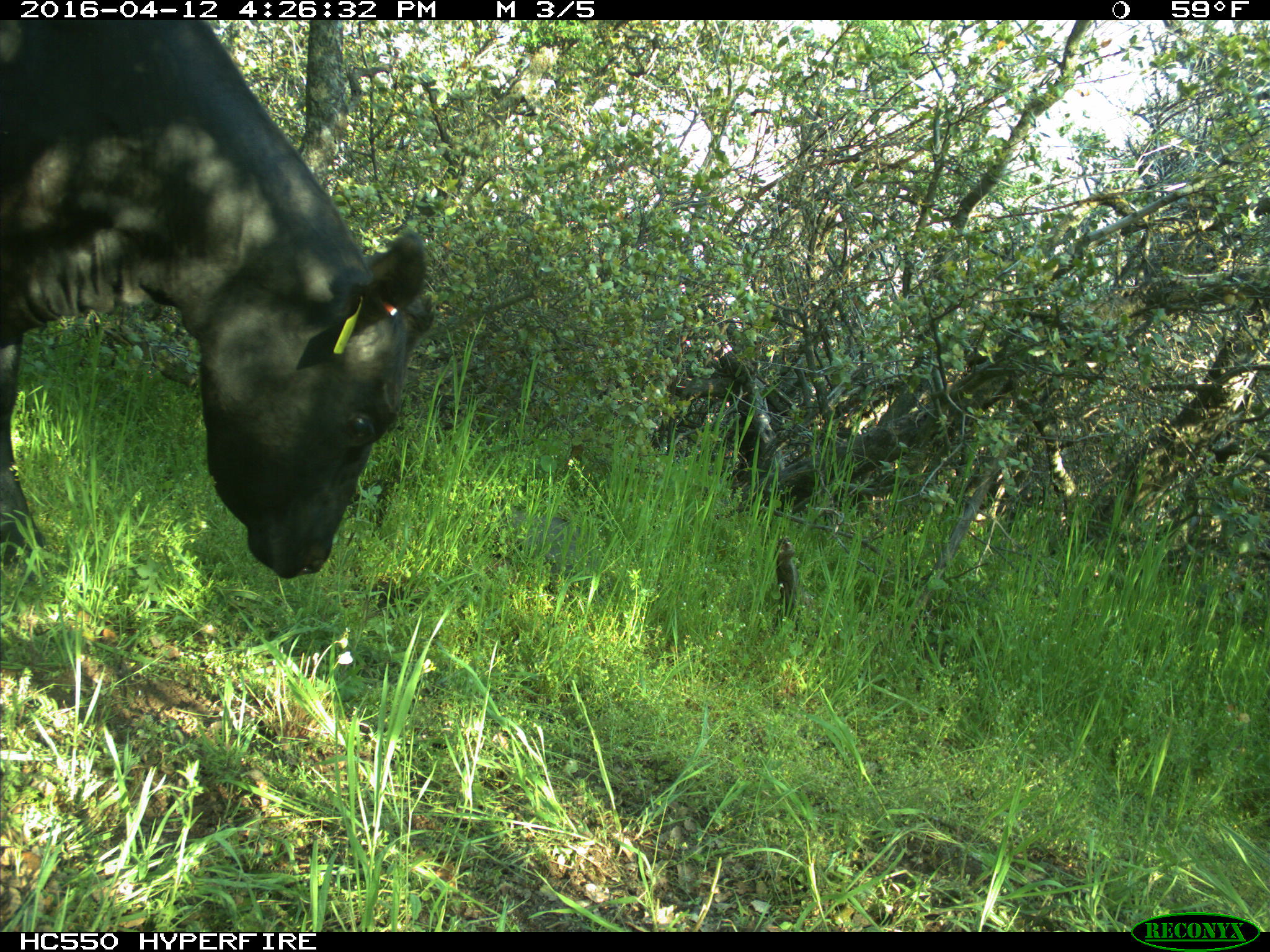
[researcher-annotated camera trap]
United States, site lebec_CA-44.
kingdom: Animalia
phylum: Chordata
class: Mammalia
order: Artiodactyla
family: Bovidae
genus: Bos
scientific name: Bos taurus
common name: domestic cow